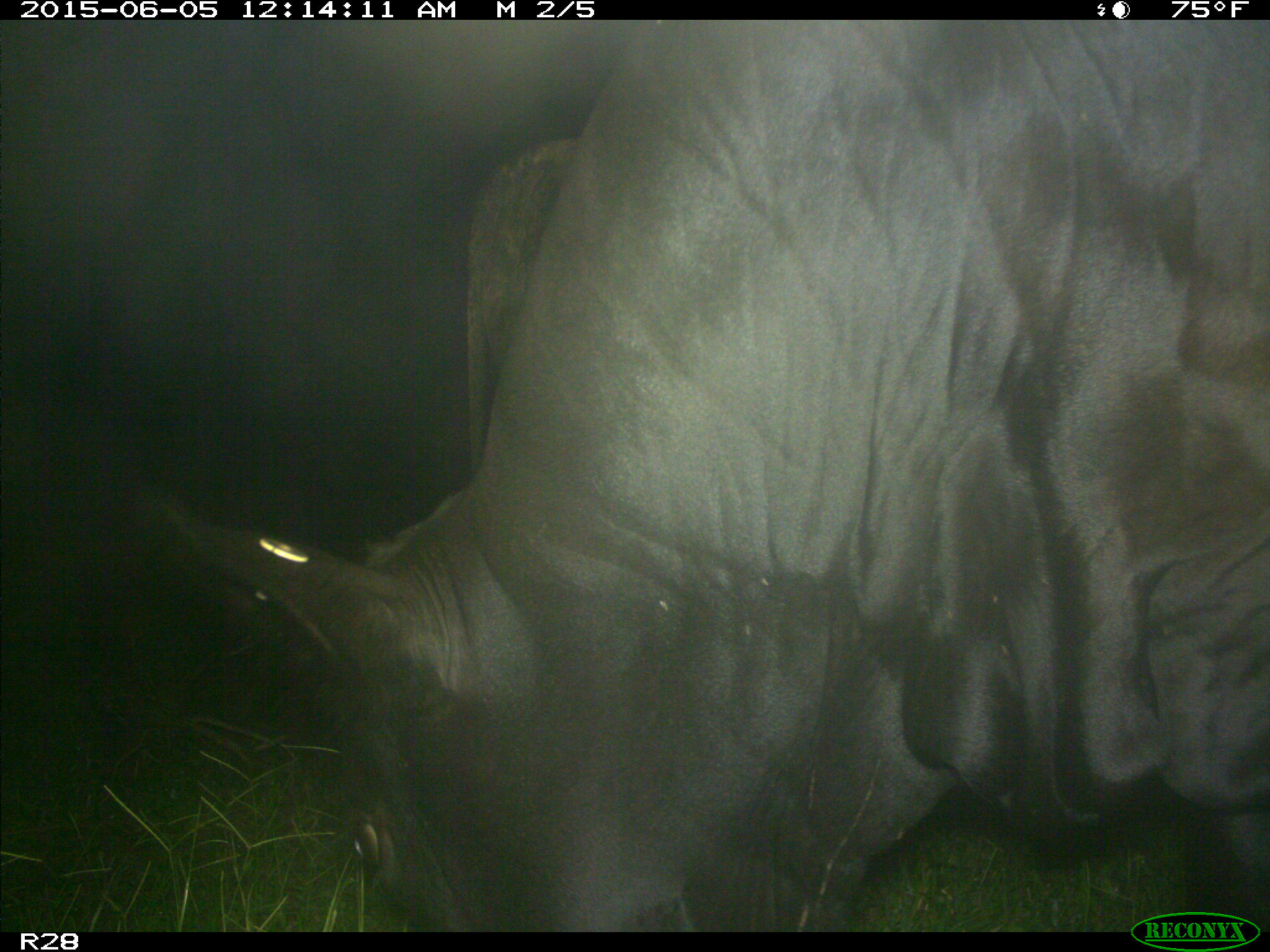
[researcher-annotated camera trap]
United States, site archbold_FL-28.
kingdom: Animalia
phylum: Chordata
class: Mammalia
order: Artiodactyla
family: Bovidae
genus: Bos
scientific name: Bos taurus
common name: domestic cow